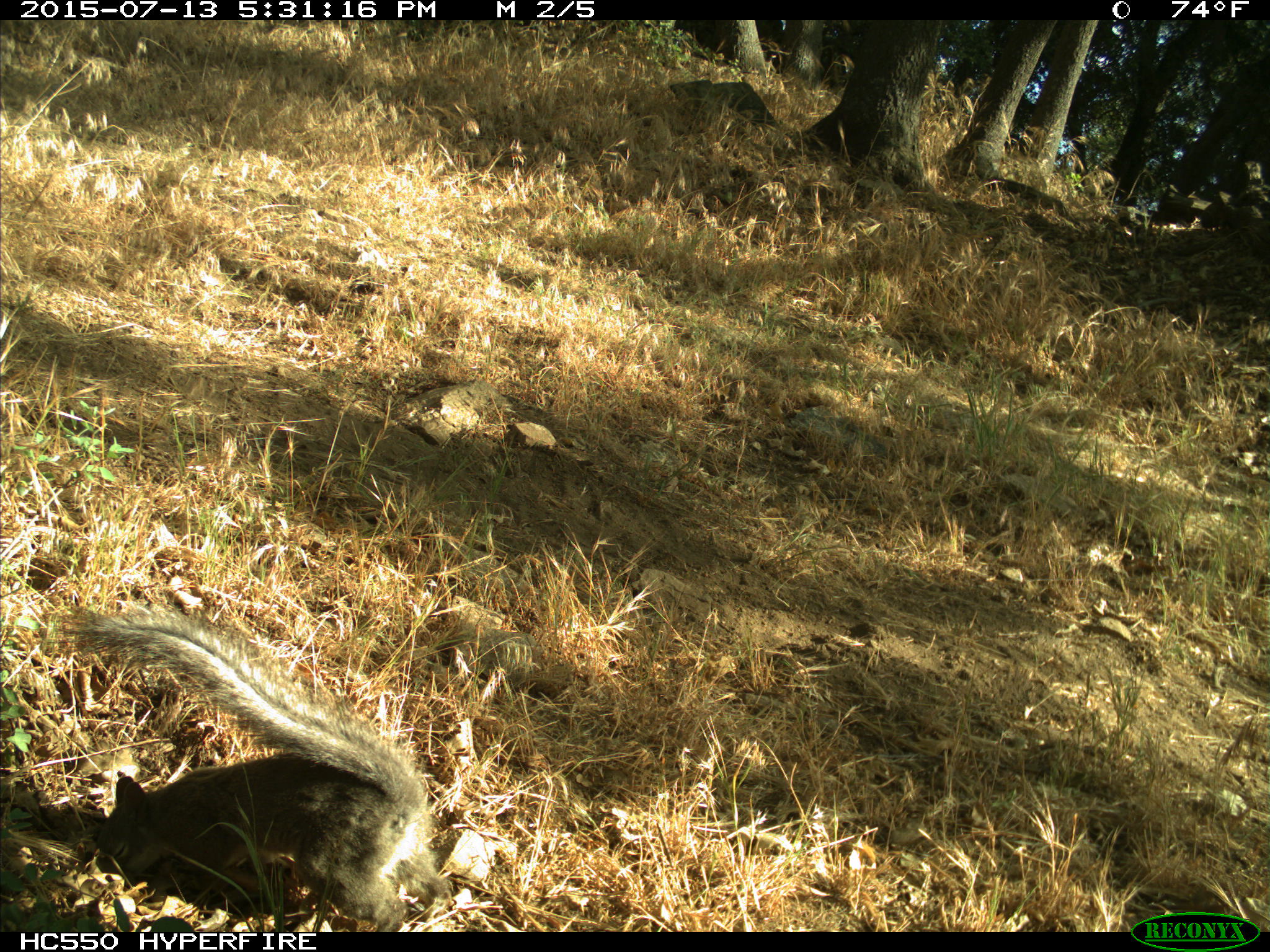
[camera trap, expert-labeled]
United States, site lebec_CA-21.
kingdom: Animalia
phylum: Chordata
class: Mammalia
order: Rodentia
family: Sciuridae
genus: Sciurus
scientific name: Sciurus carolinensis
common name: eastern gray squirrel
Sciurus carolinensis (eastern gray squirrel).